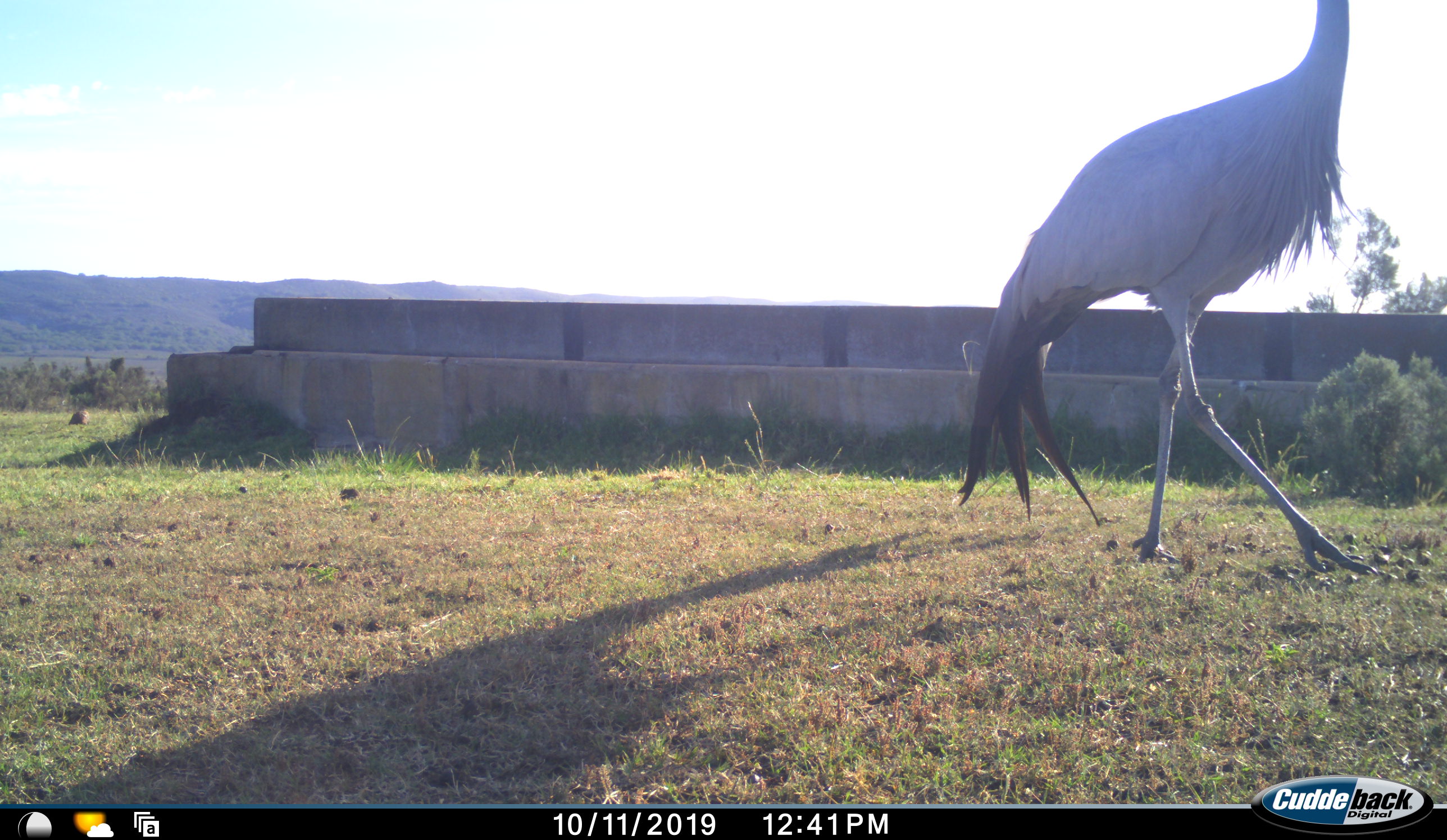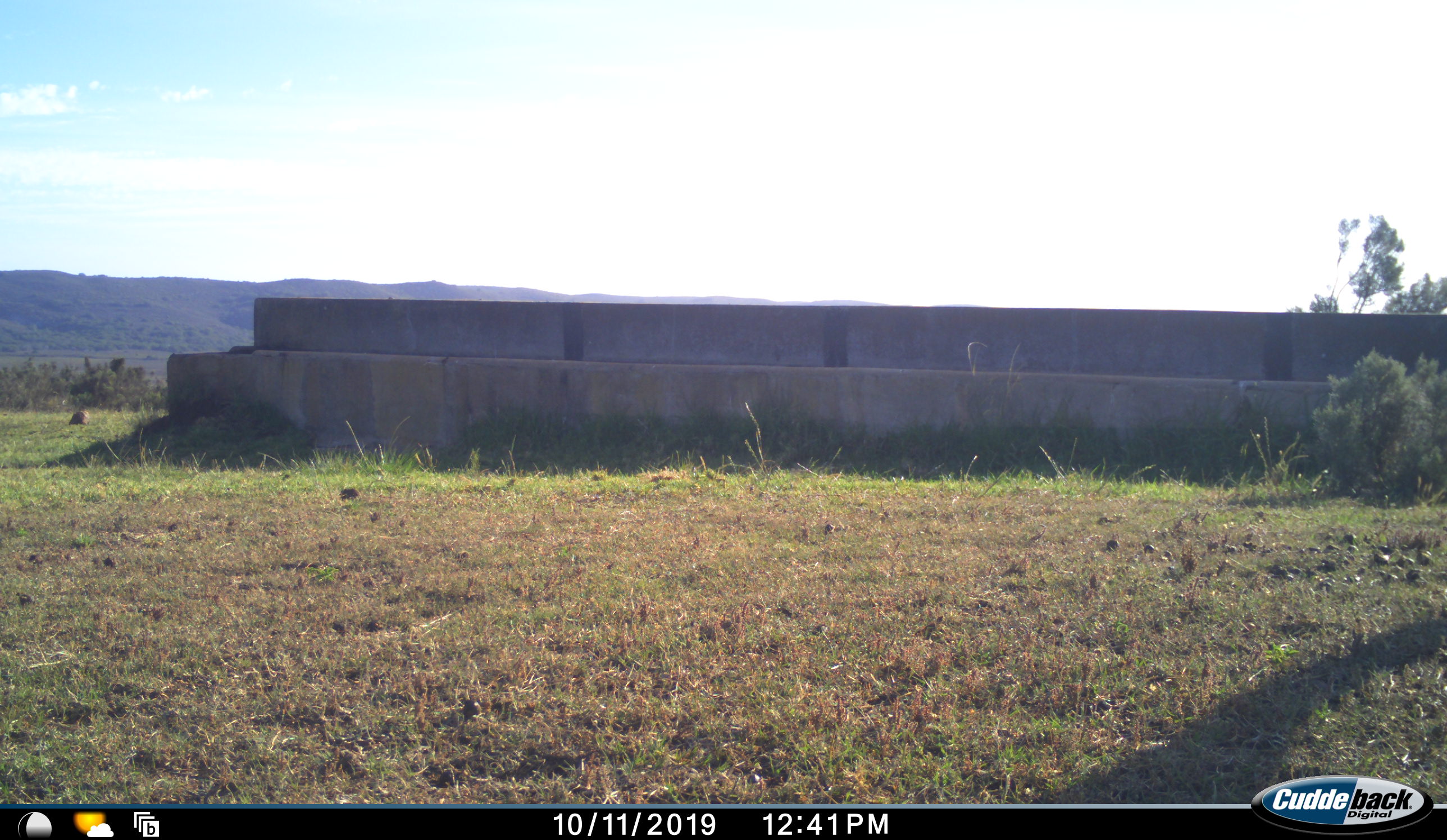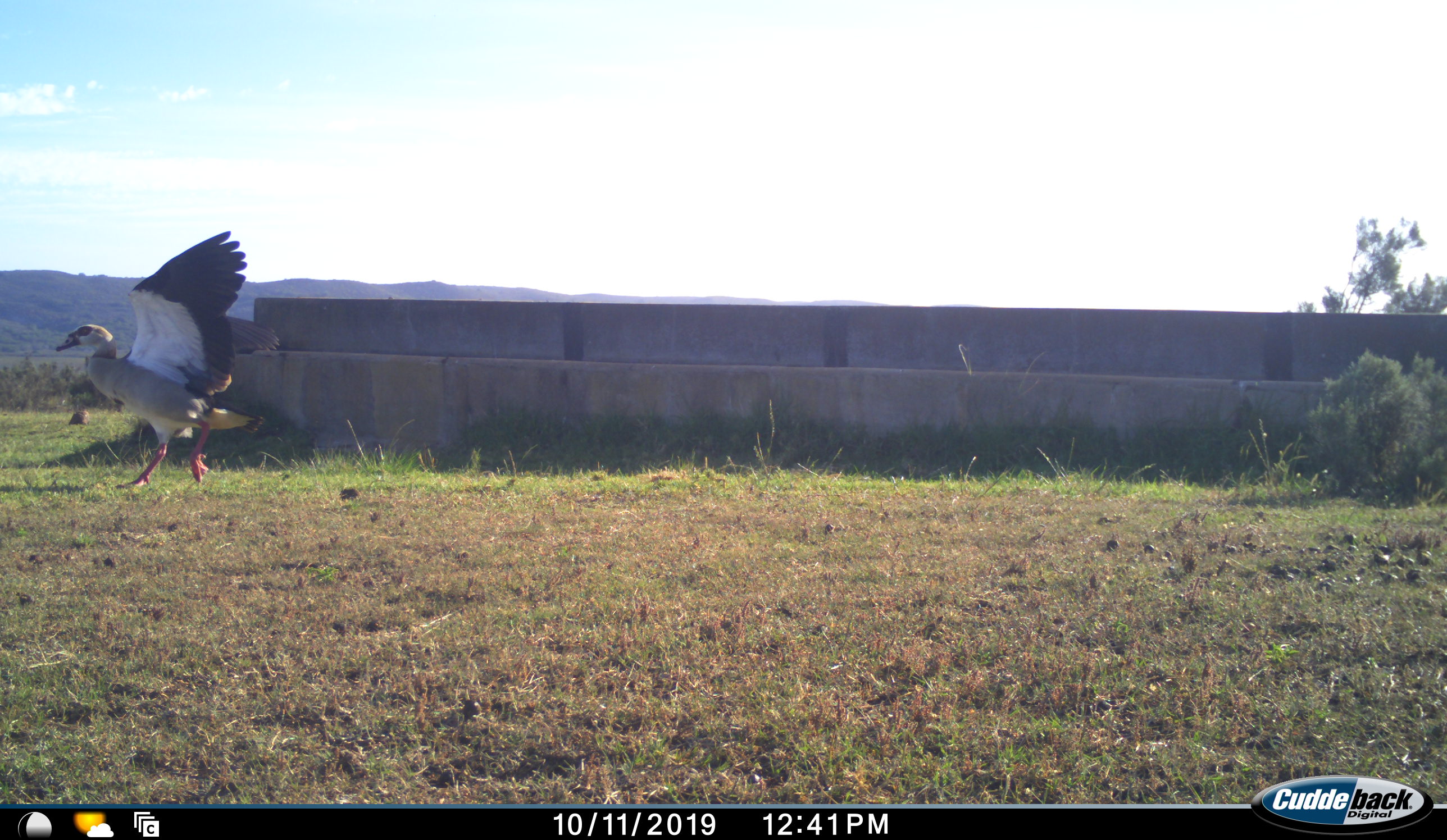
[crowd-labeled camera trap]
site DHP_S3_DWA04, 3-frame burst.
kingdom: Animalia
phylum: Chordata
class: Aves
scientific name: Aves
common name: bird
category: birdother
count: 1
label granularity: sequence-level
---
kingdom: Animalia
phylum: Chordata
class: Aves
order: Gruiformes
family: Gruidae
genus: Anthropoides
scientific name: Anthropoides paradiseus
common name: blue crane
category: craneblue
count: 1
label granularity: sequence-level